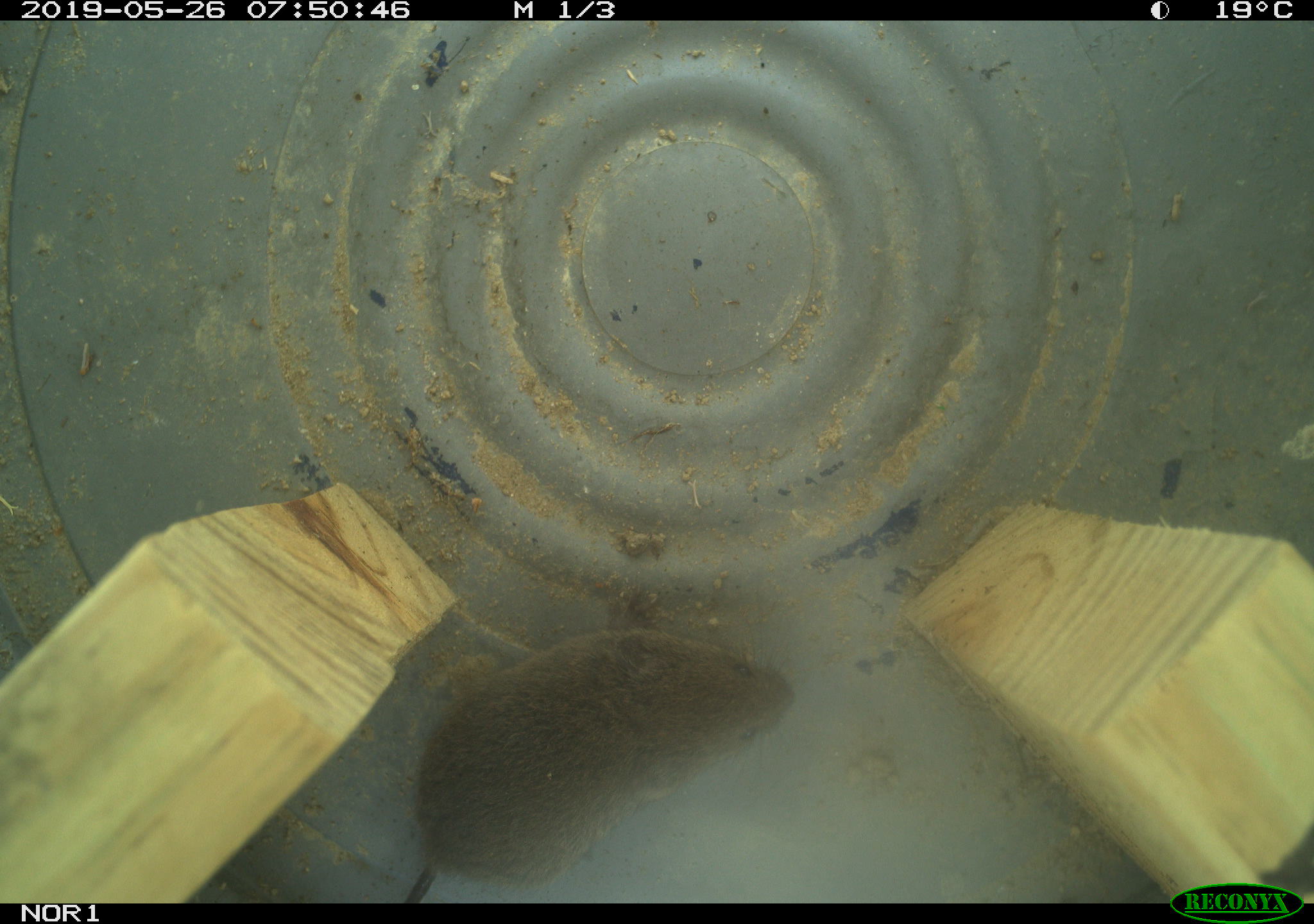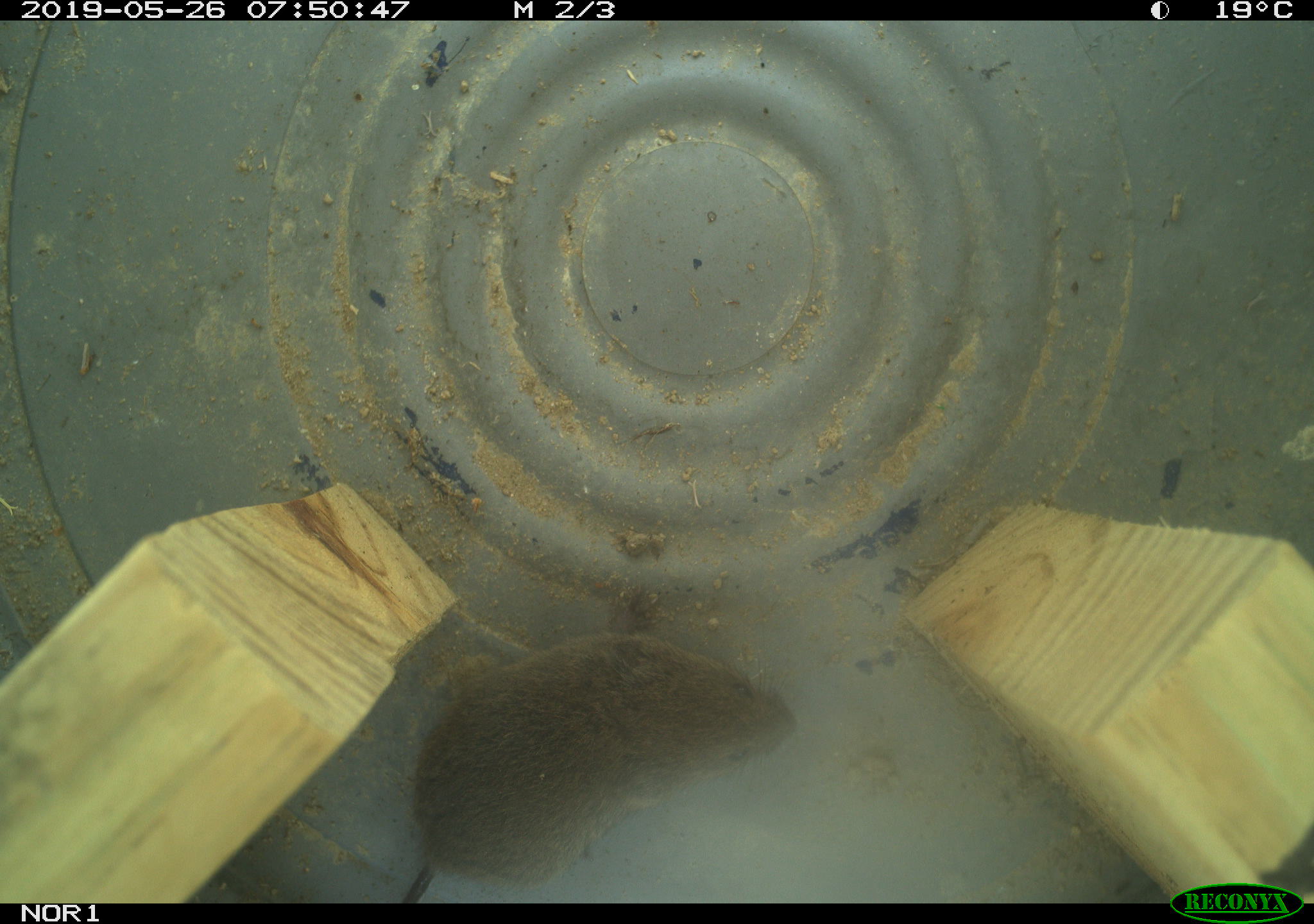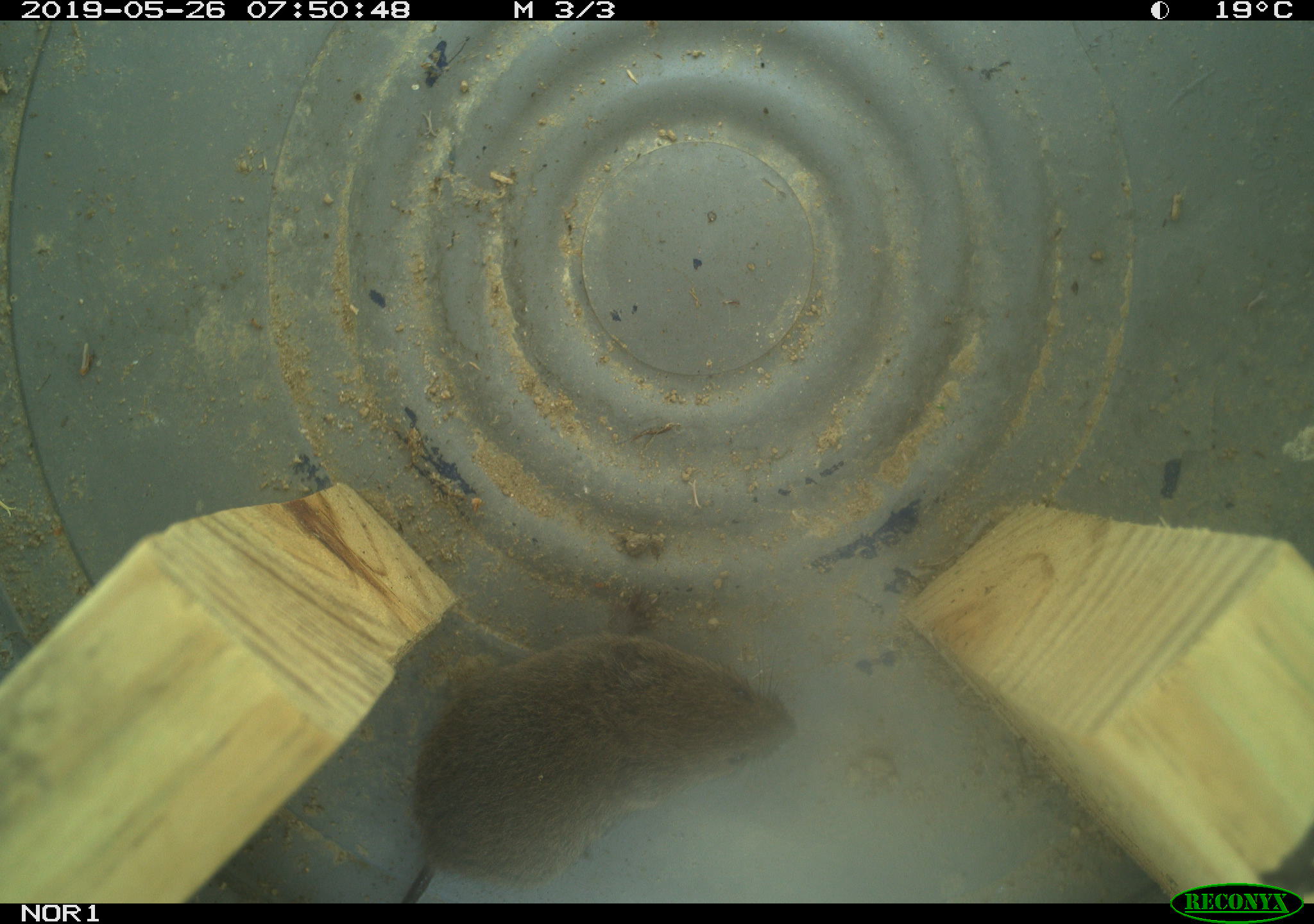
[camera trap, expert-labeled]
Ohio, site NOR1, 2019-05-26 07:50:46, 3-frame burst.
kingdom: Animalia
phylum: Chordata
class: Mammalia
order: Rodentia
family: Cricetidae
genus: Microtus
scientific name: Microtus pennsylvanicus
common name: meadow vole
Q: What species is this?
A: Meadow vole (Microtus pennsylvanicus).